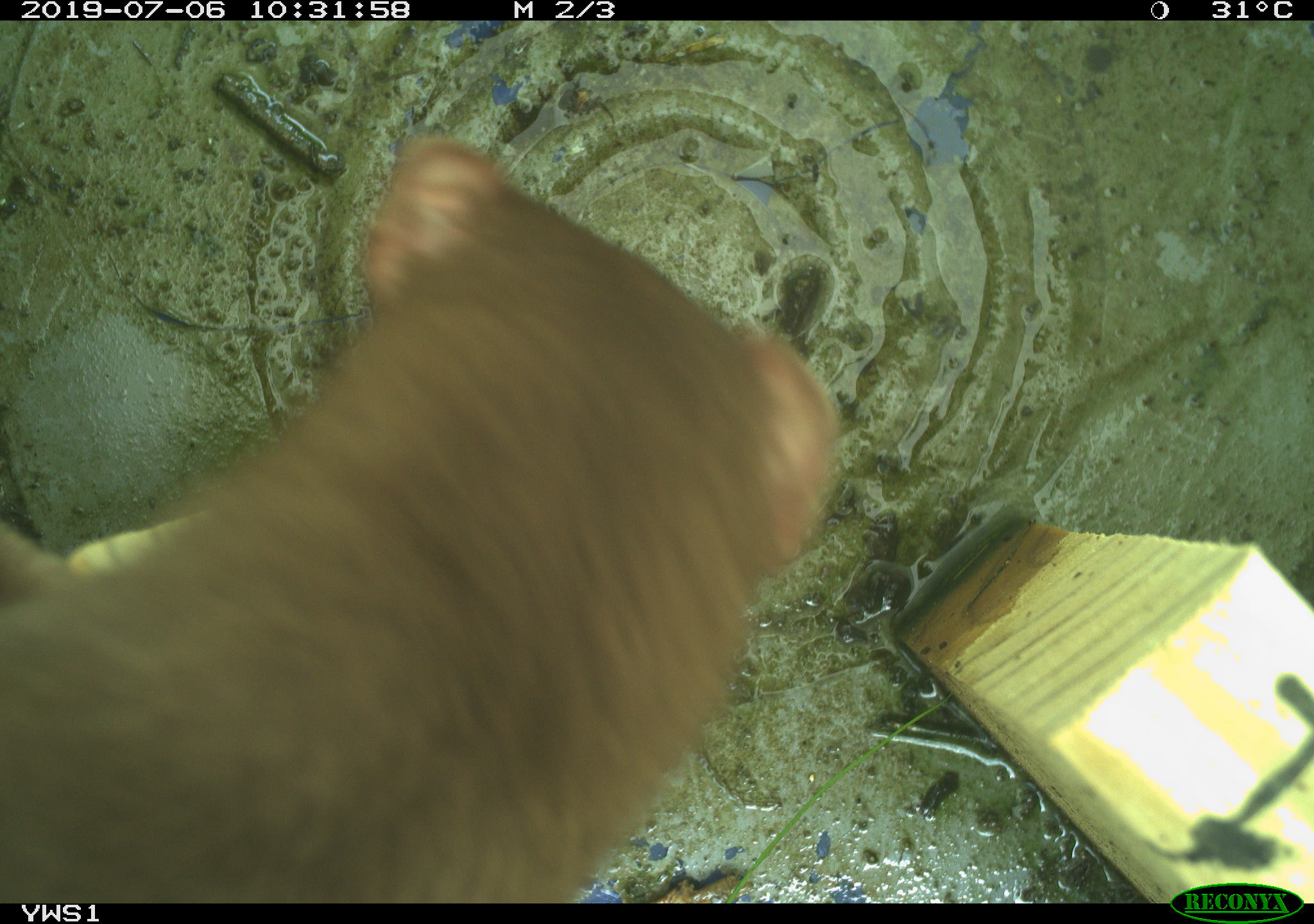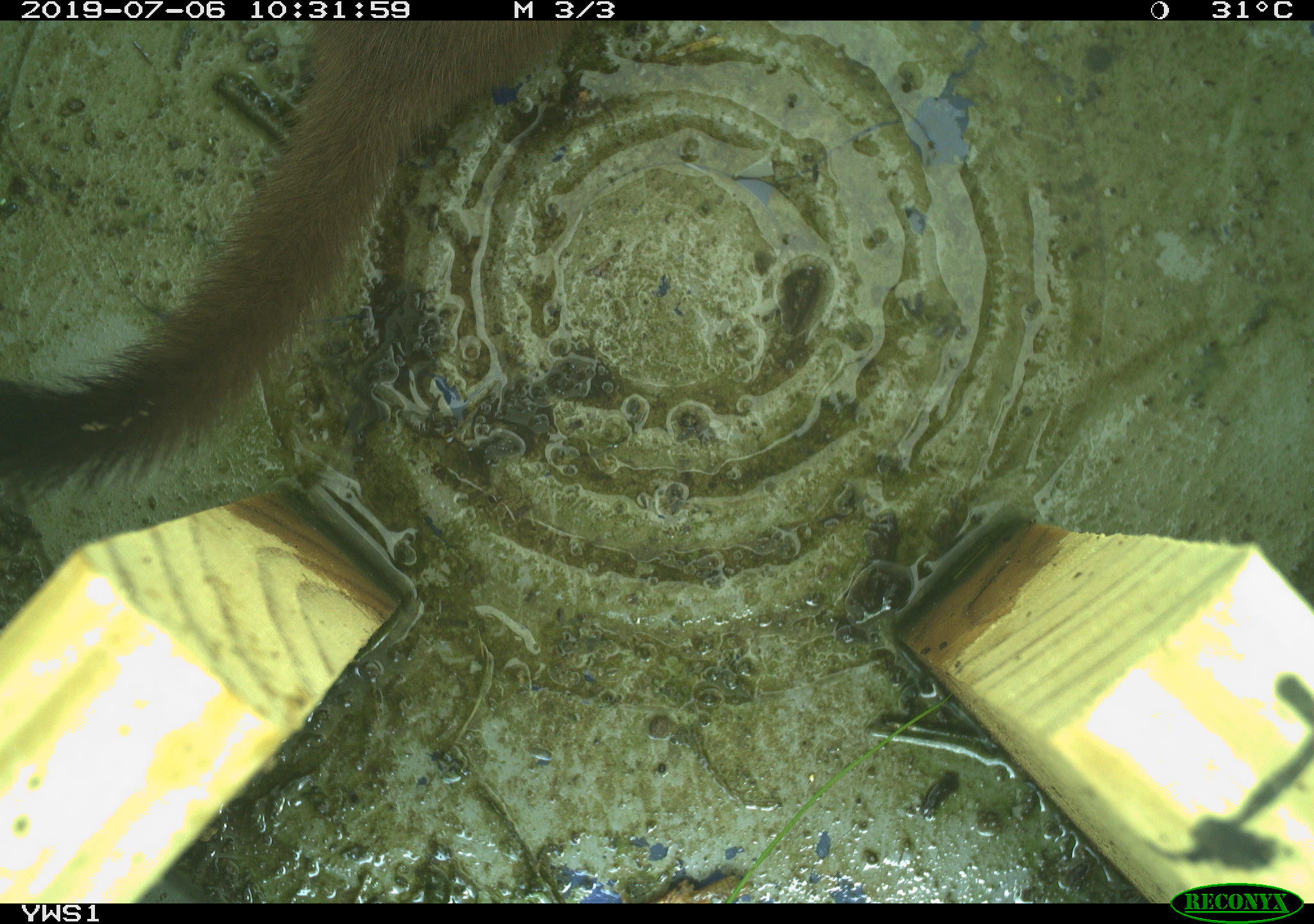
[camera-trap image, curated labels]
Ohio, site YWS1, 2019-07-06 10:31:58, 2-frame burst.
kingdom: Animalia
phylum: Chordata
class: Mammalia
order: Carnivora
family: Mustelidae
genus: Neogale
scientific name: Neogale frenata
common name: long-tailed weasel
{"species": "long-tailed weasel (Neogale frenata)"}